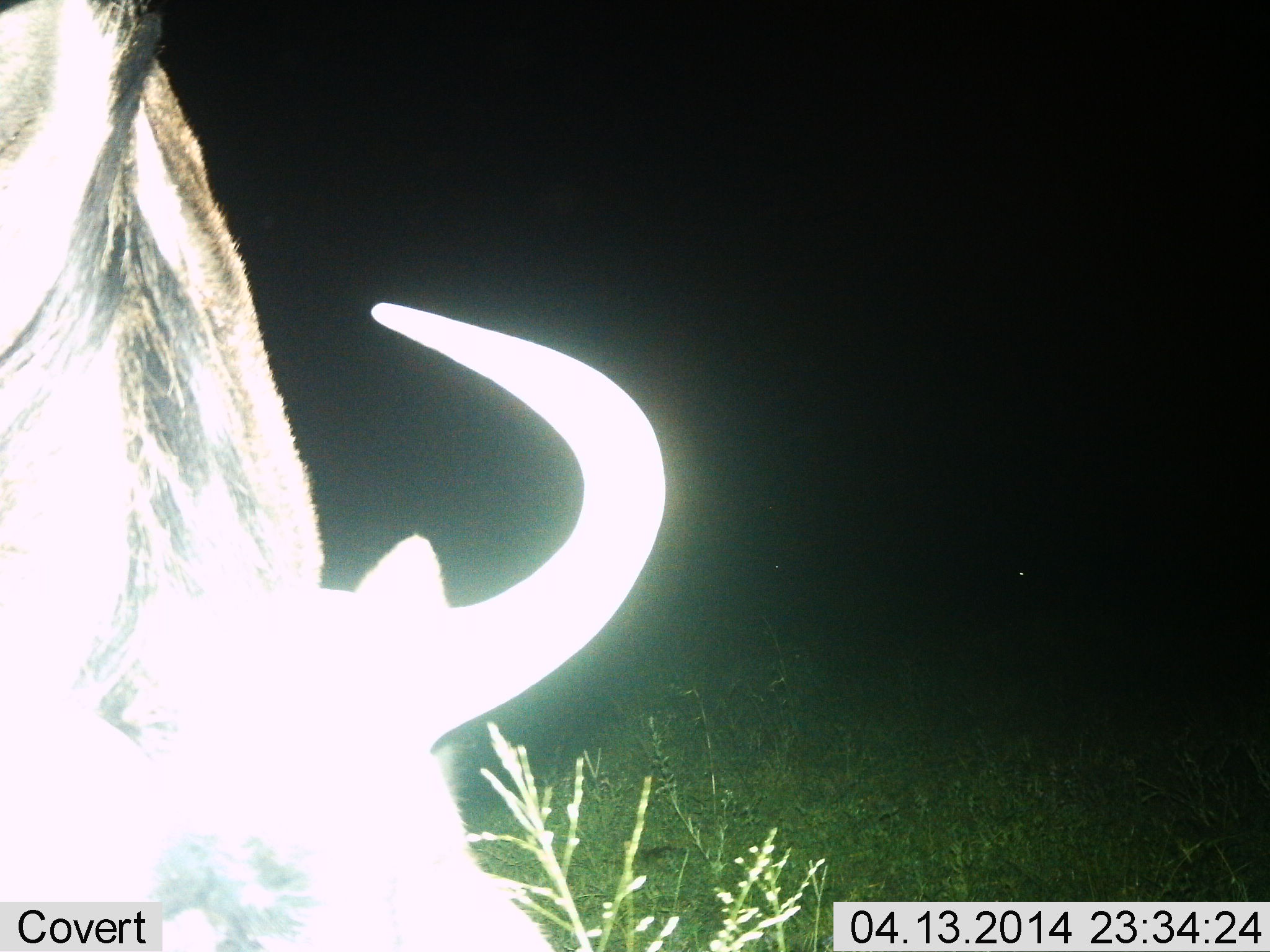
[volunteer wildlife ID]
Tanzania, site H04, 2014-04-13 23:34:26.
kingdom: Animalia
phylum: Chordata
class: Mammalia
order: Artiodactyla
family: Bovidae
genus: Connochaetes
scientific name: Connochaetes taurinus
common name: blue wildebeest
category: wildebeest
Wildebeest (blue wildebeest) (Connochaetes taurinus), count 1. Behavior (volunteer vote fractions): standing 50%, resting 0%, moving 0%, interacting 0%. Young present (vote fraction): 0%. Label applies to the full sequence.